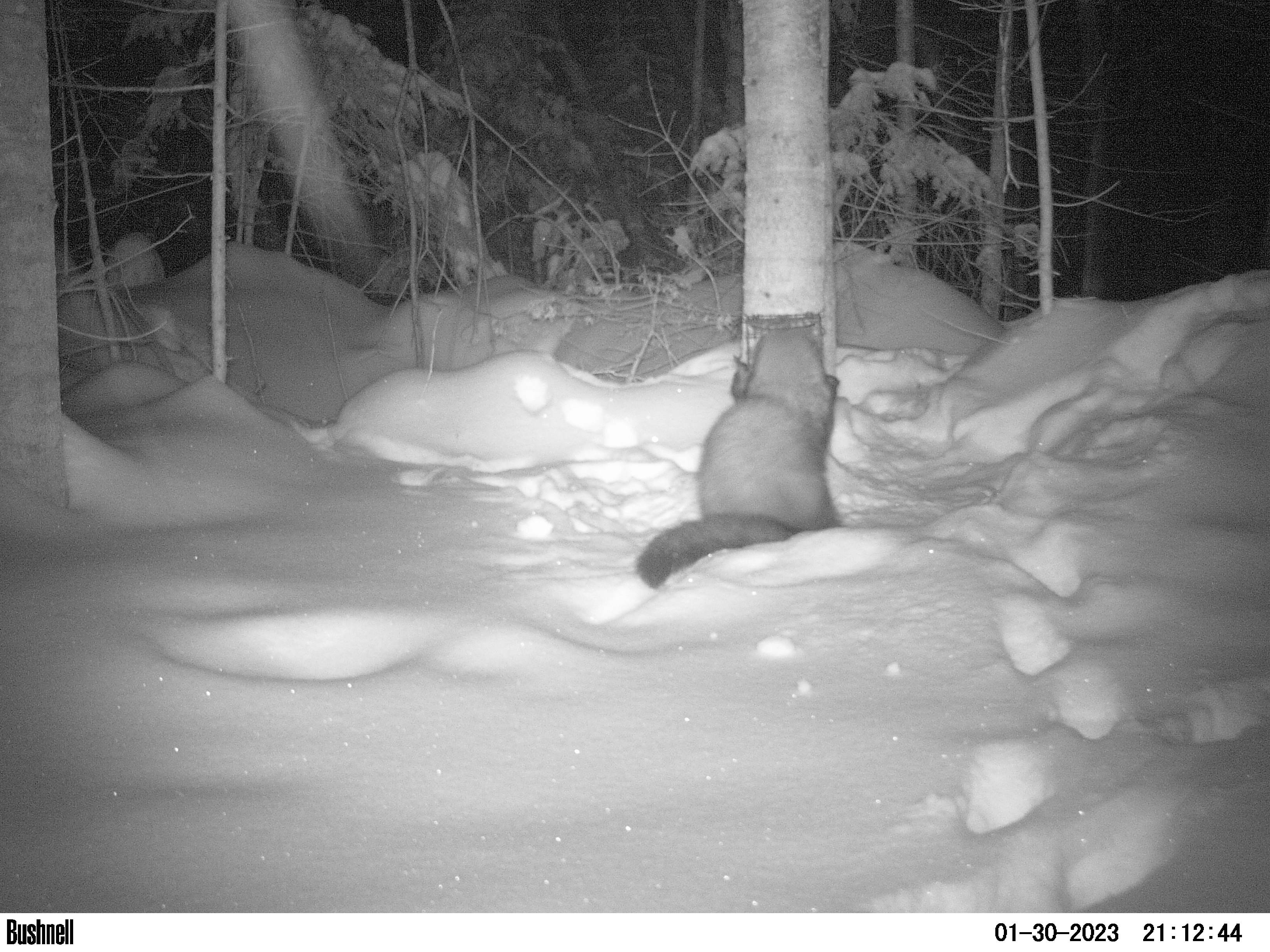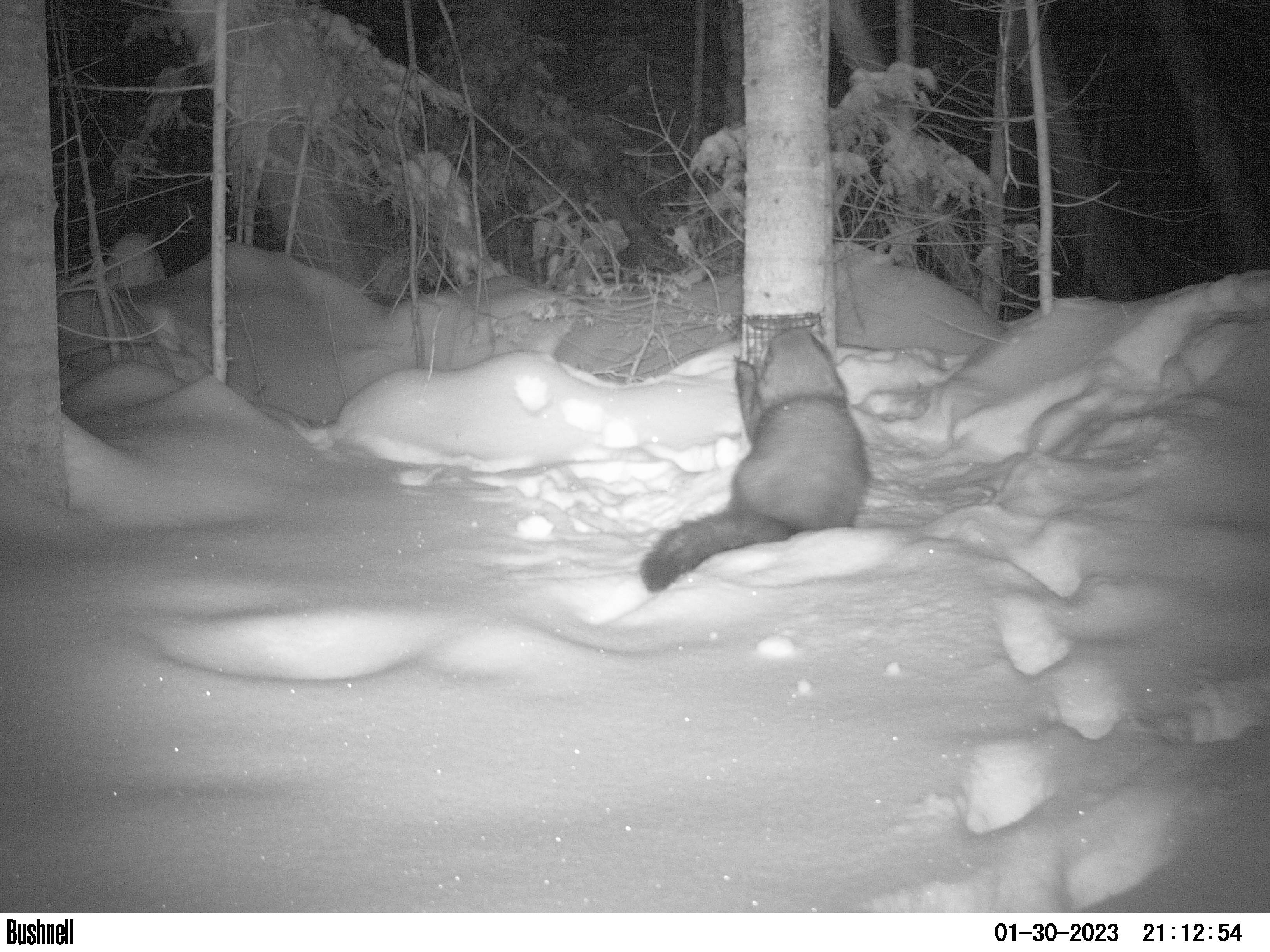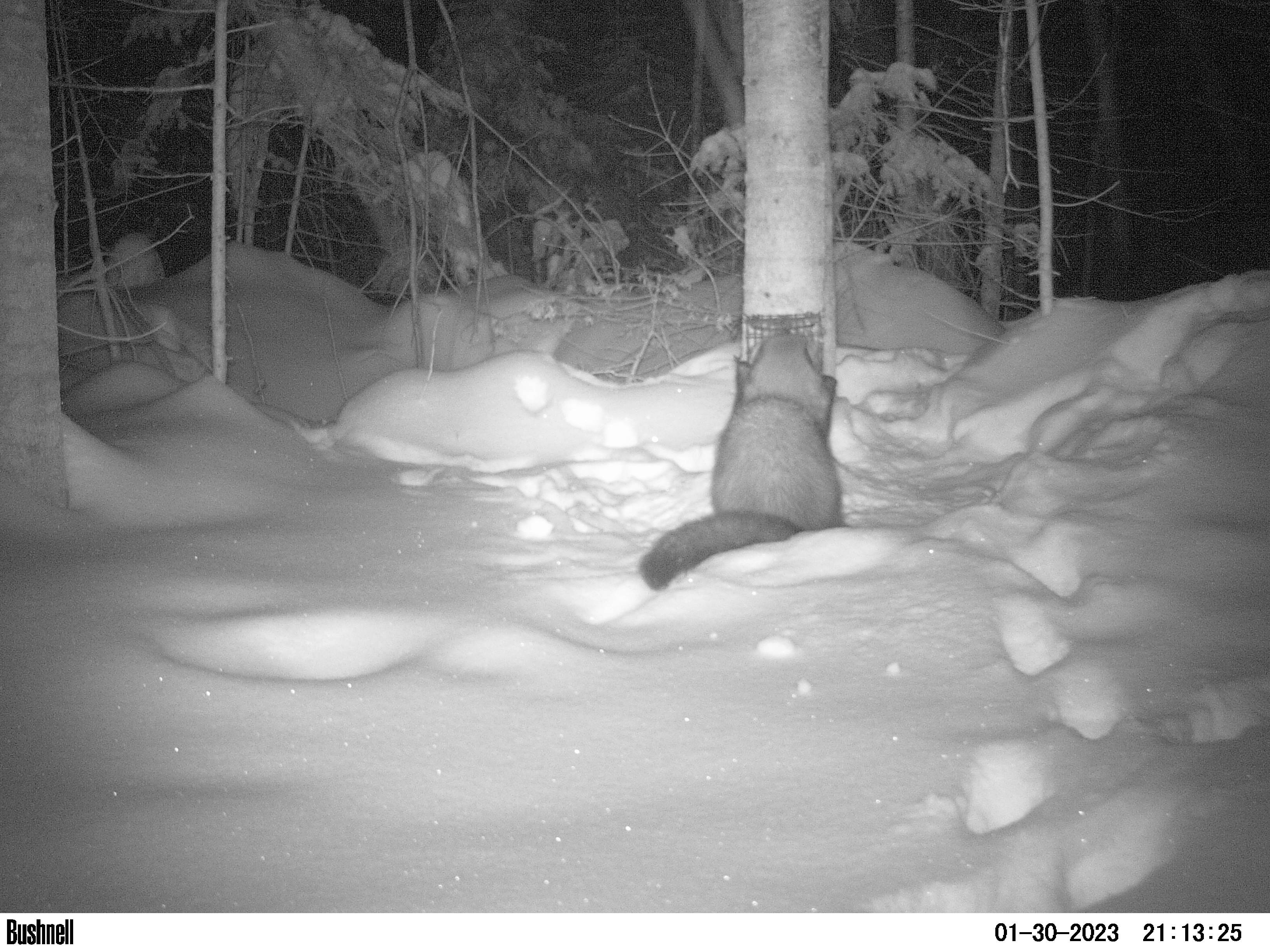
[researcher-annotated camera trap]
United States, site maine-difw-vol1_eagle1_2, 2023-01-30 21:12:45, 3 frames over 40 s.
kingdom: Animalia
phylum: Chordata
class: Mammalia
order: Carnivora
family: Mustelidae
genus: Pekania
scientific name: Pekania pennanti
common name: fisher